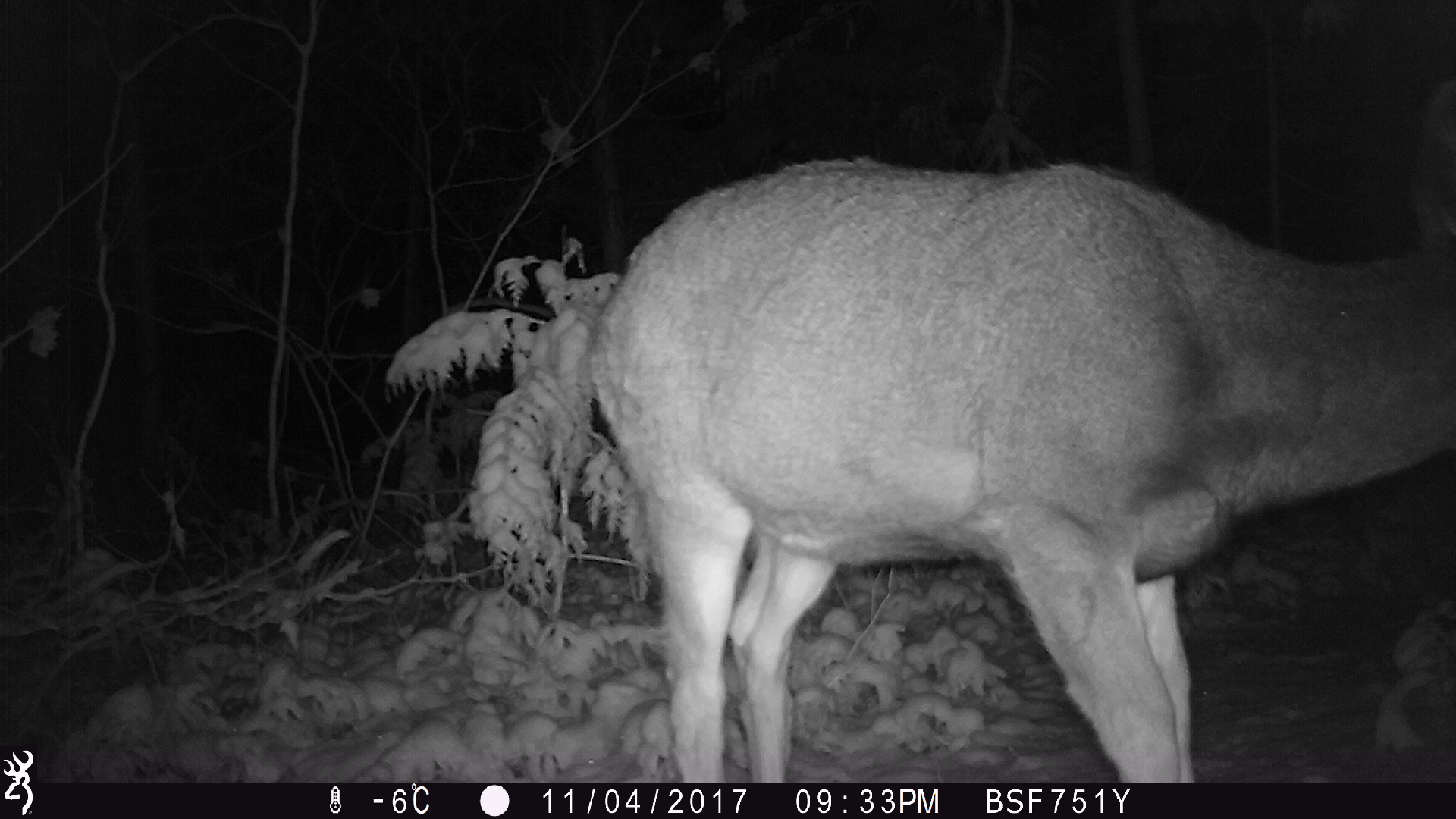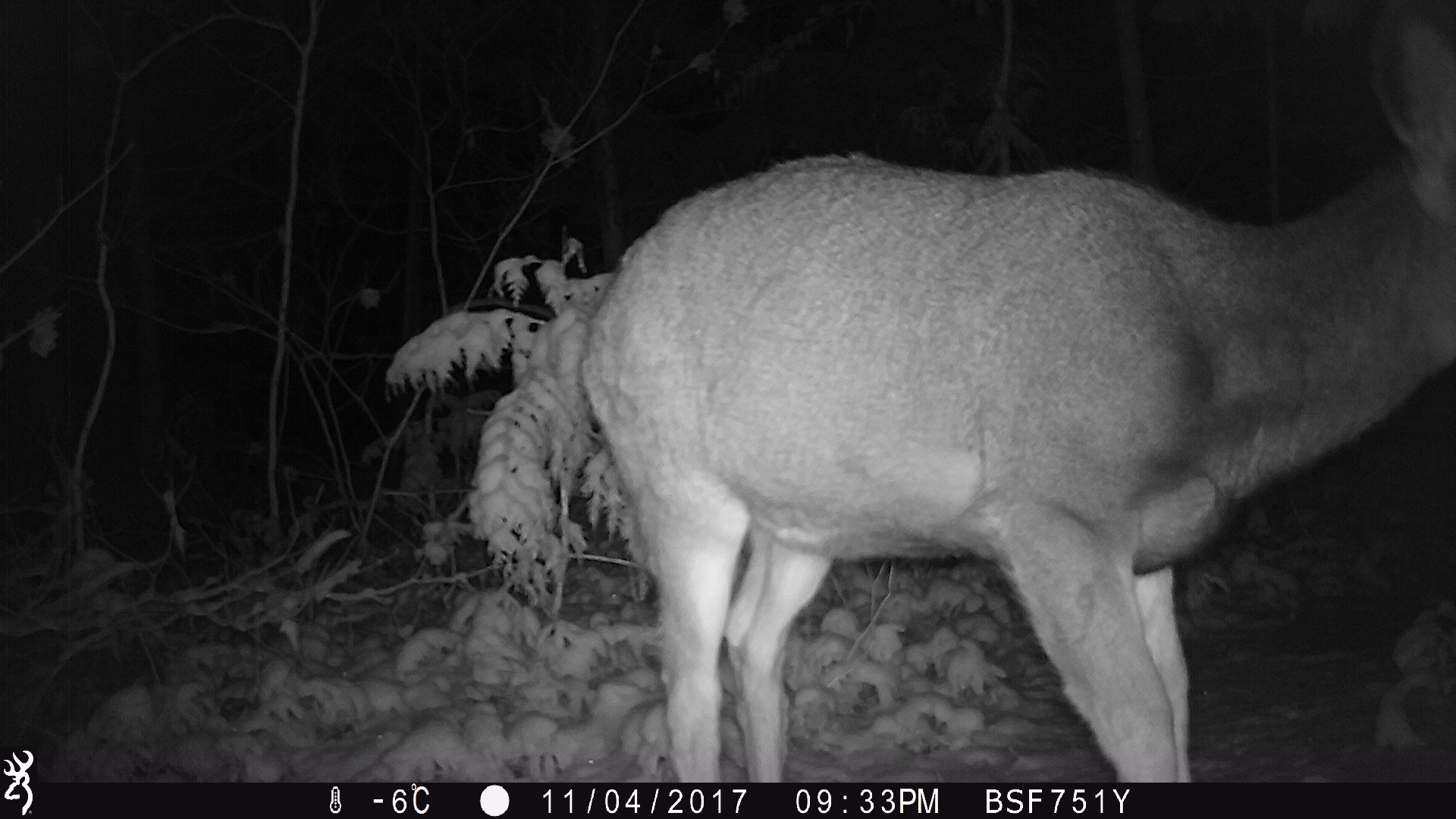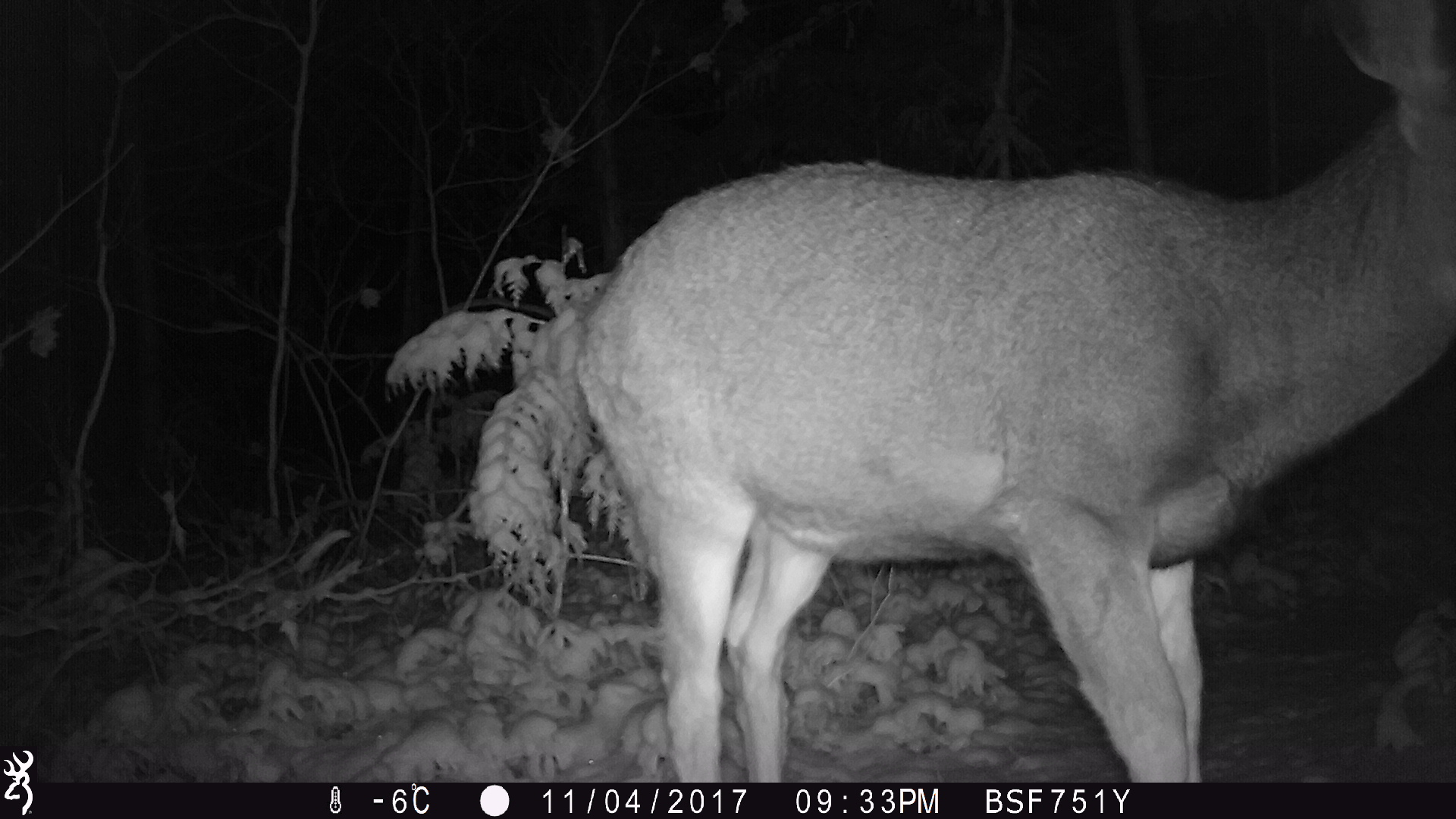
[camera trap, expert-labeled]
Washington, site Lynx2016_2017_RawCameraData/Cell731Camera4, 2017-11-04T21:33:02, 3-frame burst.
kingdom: Animalia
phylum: Chordata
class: Mammalia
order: Artiodactyla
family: Cervidae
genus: Odocoileus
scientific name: Odocoileus hemionus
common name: mule deer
Odocoileus hemionus (mule deer). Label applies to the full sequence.